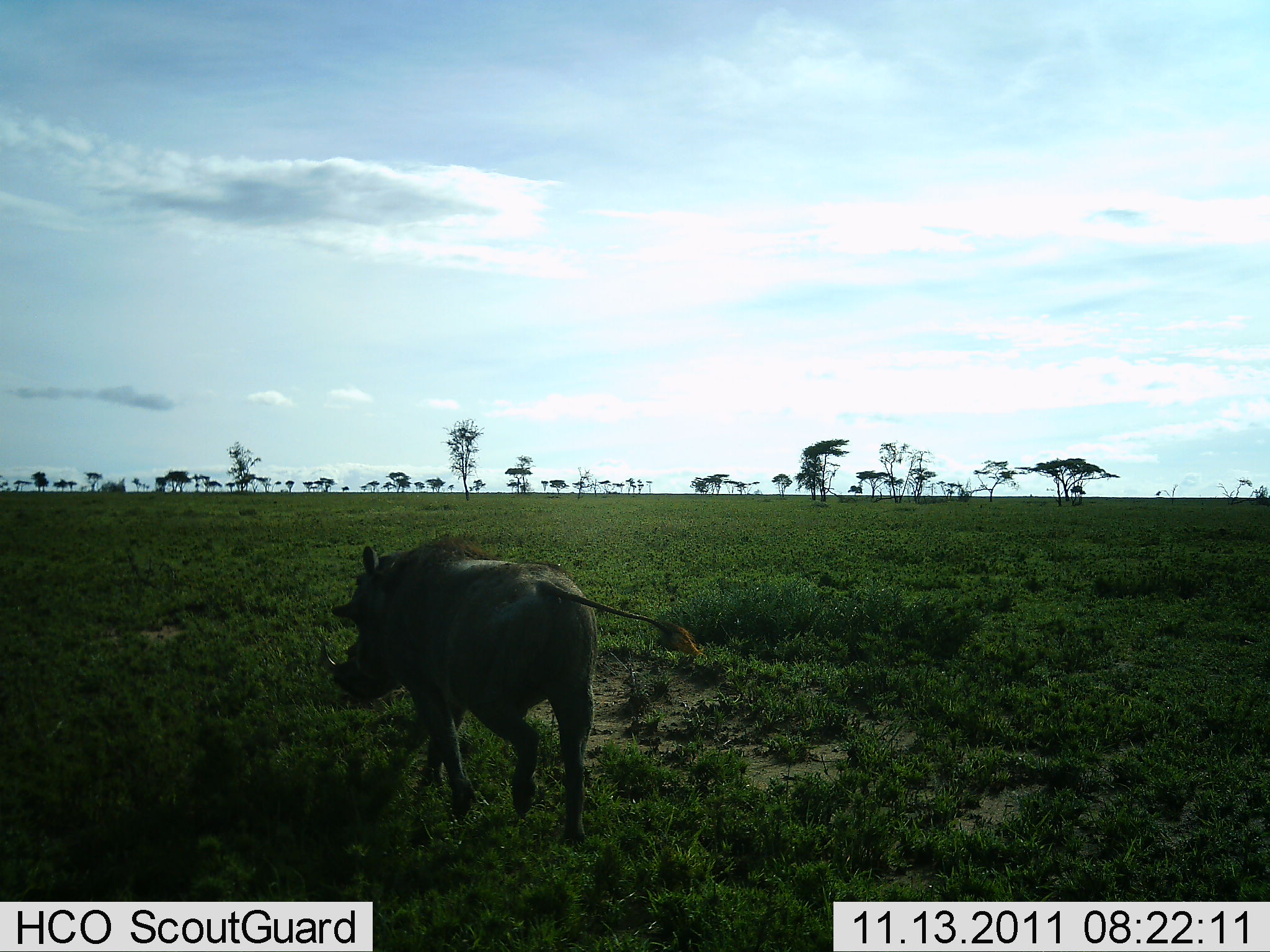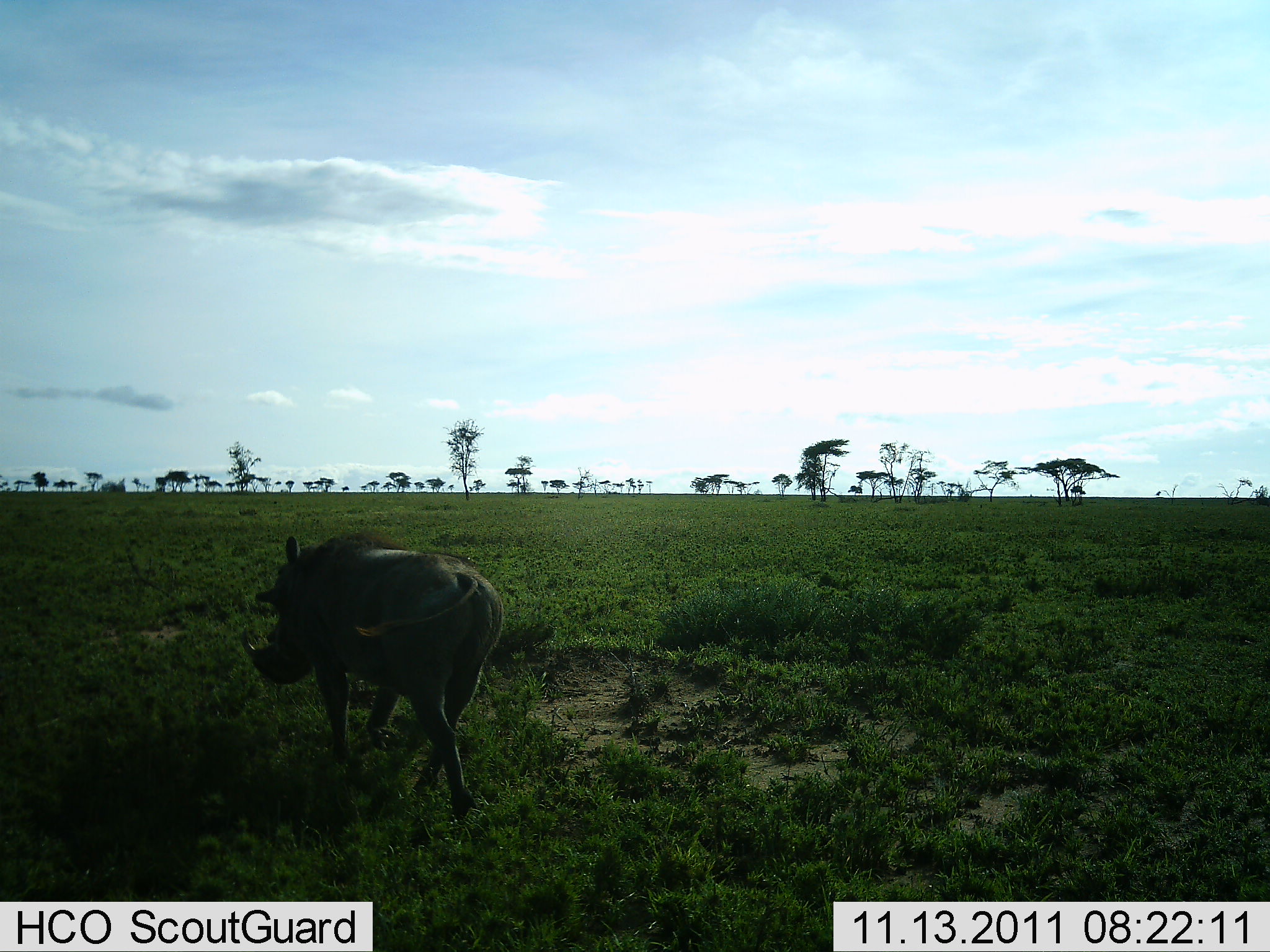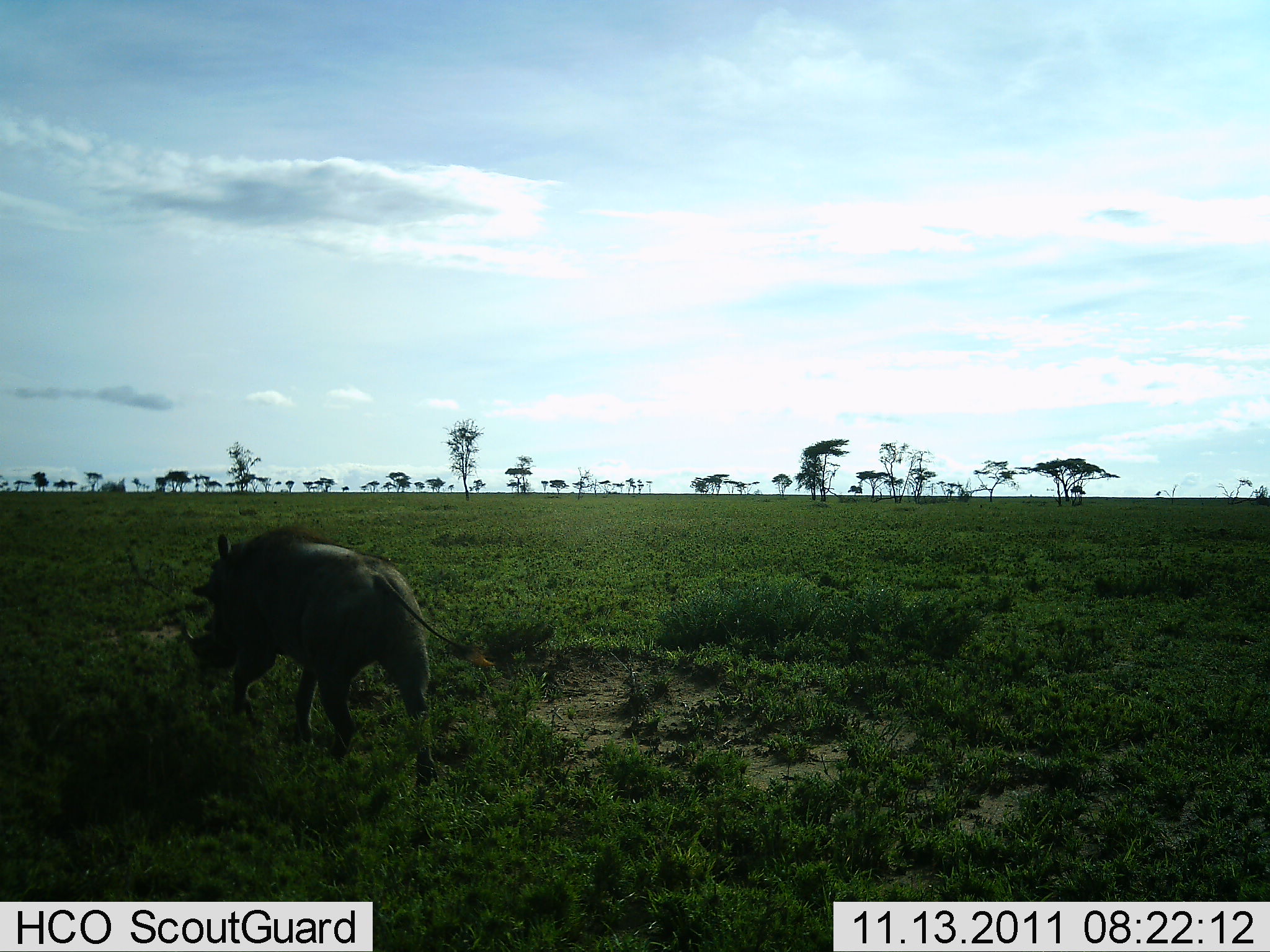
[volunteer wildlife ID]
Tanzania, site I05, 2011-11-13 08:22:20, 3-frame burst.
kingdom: Animalia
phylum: Chordata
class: Mammalia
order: Artiodactyla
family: Suidae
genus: Phacochoerus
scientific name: Phacochoerus africanus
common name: warthog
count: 1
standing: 0%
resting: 0%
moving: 100%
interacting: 0%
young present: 0%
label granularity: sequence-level